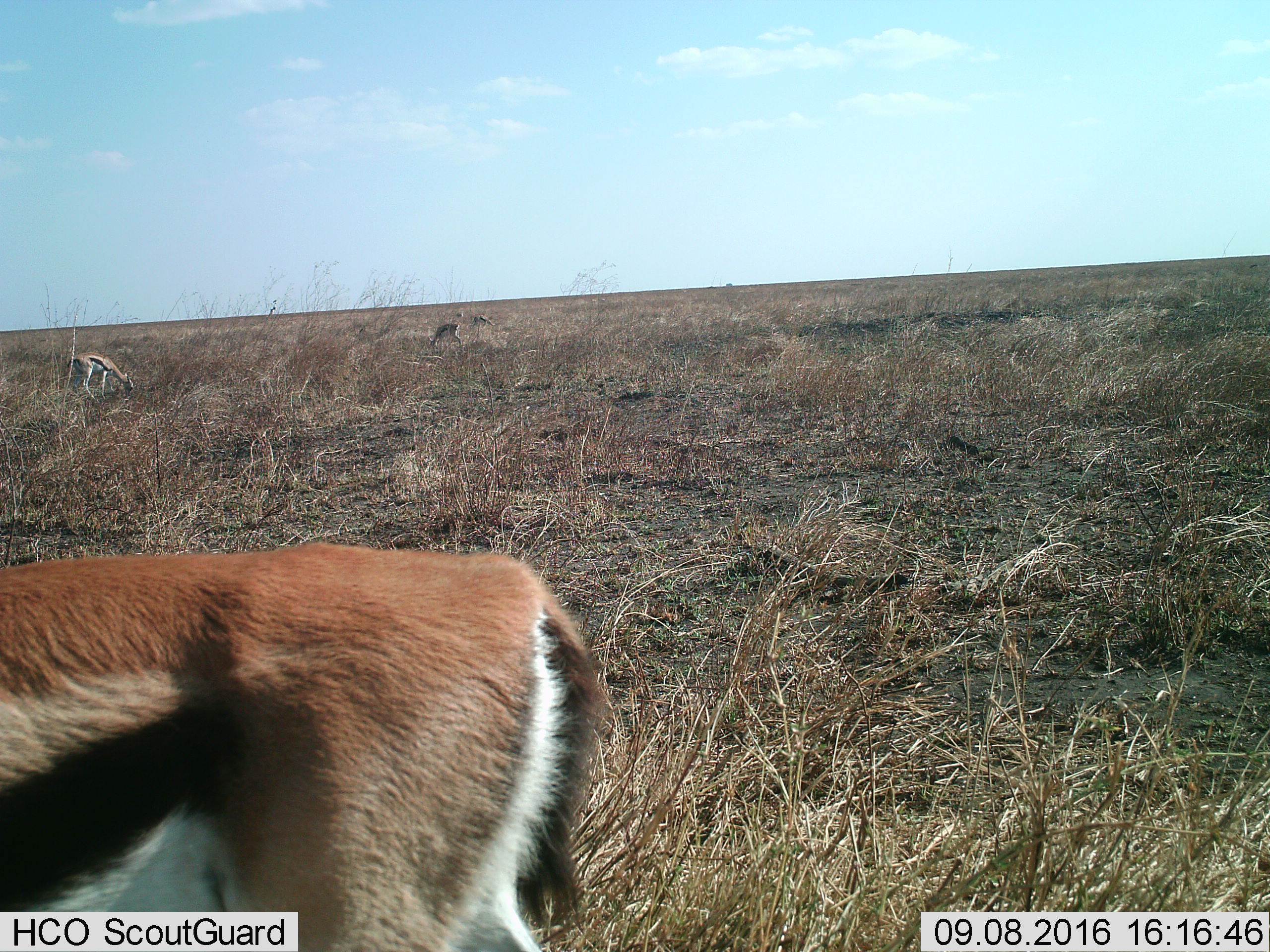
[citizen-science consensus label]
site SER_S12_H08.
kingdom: Animalia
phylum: Chordata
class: Mammalia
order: Artiodactyla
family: Bovidae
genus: Eudorcas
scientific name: Eudorcas thomsonii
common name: thomson's gazelle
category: gazellethomsons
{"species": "gazellethomsons (thomson's gazelle) (Eudorcas thomsonii)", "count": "5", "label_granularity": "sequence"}